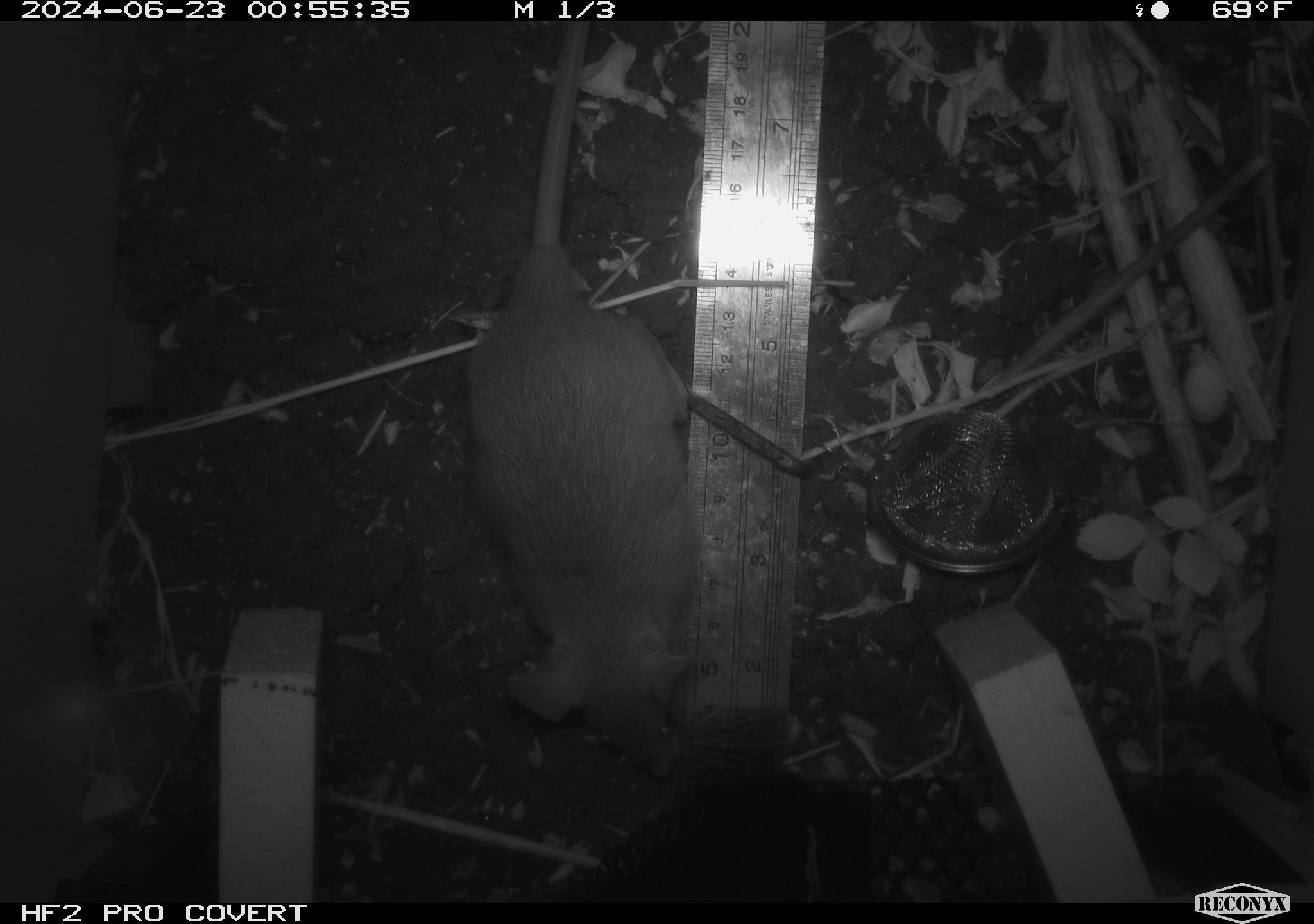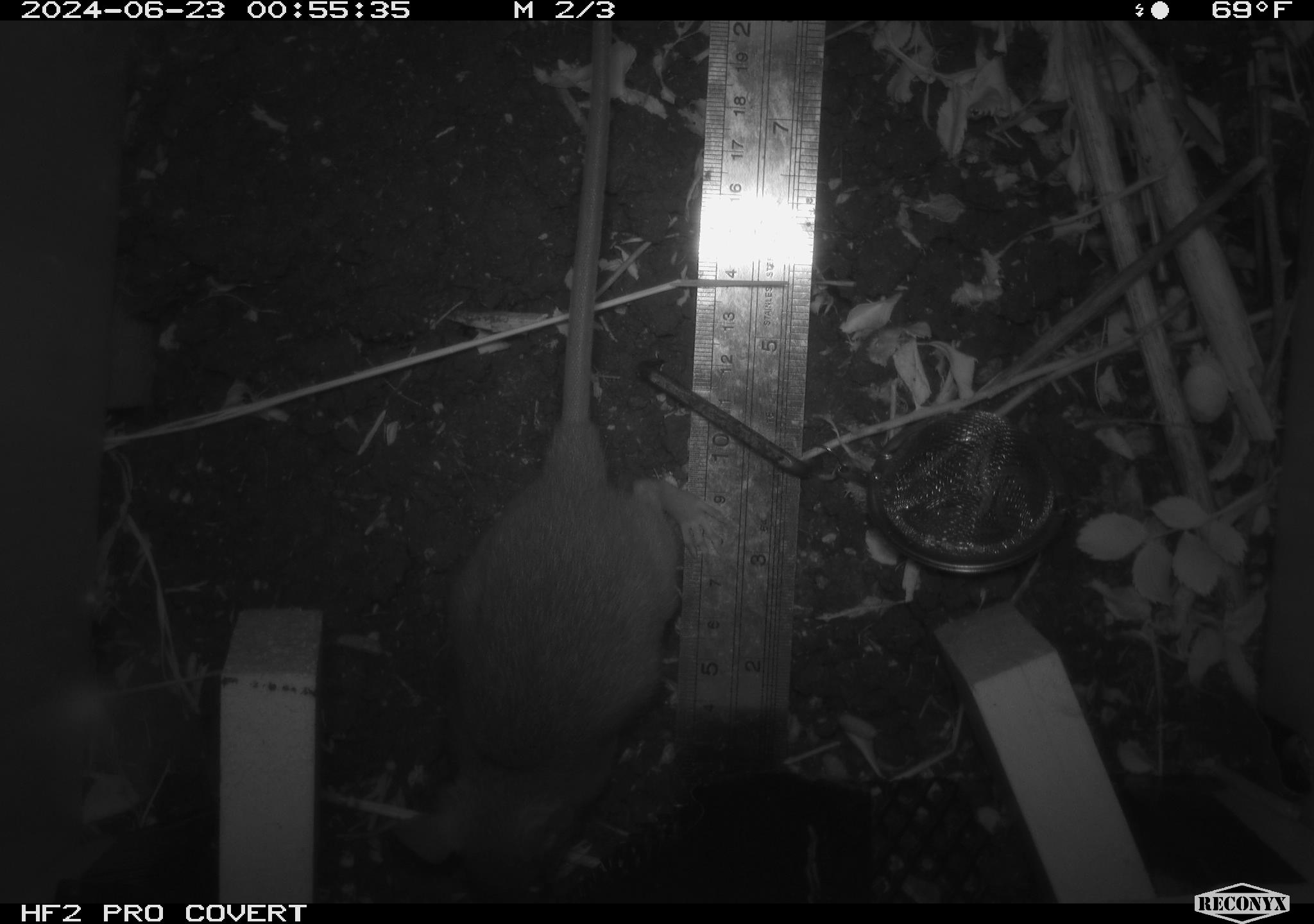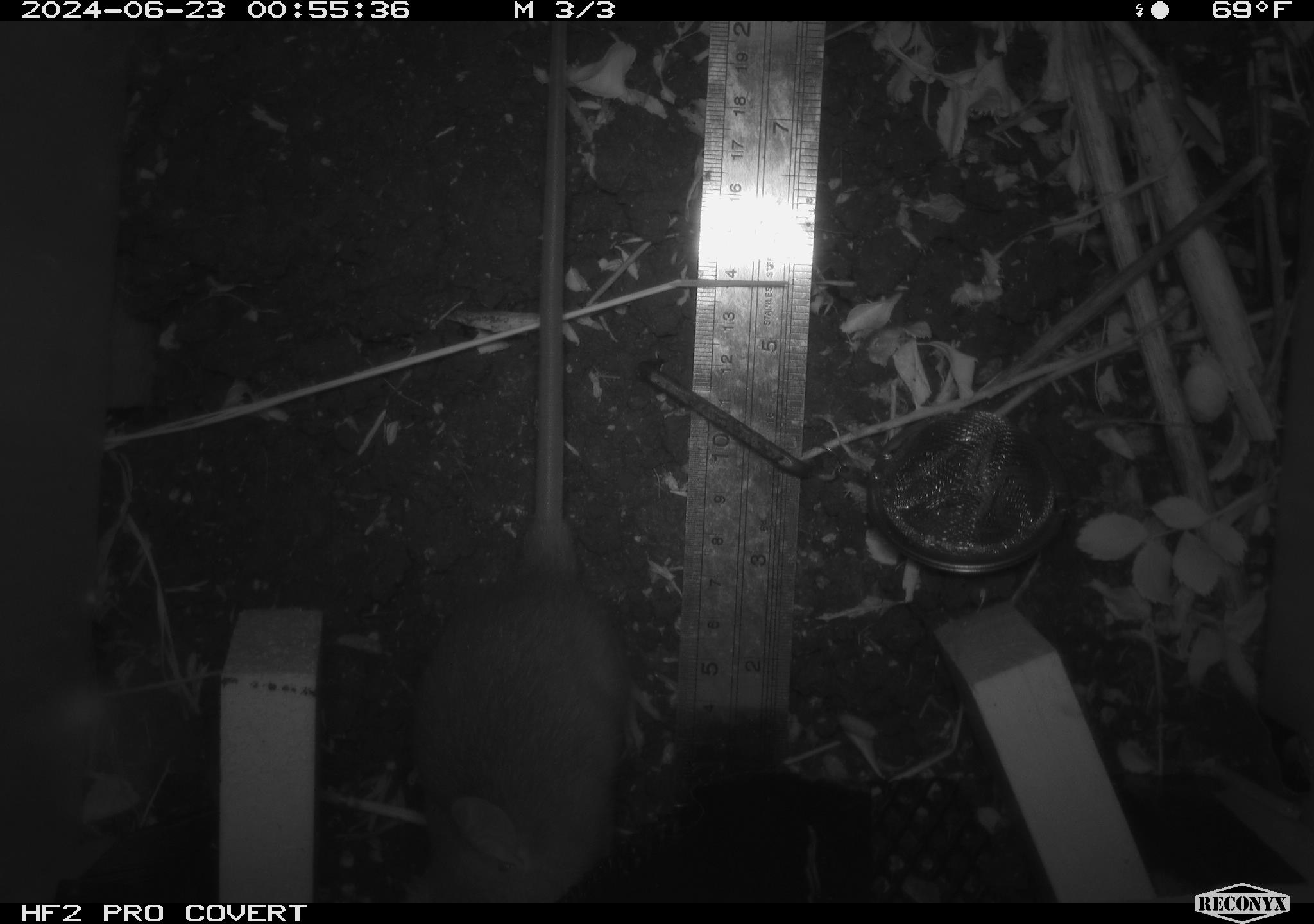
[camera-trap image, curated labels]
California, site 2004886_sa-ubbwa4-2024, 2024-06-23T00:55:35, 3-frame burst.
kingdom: Animalia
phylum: Chordata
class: Mammalia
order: Rodentia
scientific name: Rodentia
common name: woodrat or rat or mouse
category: woodrat or rat or mouse species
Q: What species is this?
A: Woodrat or rat or mouse species (woodrat or rat or mouse) (Rodentia).